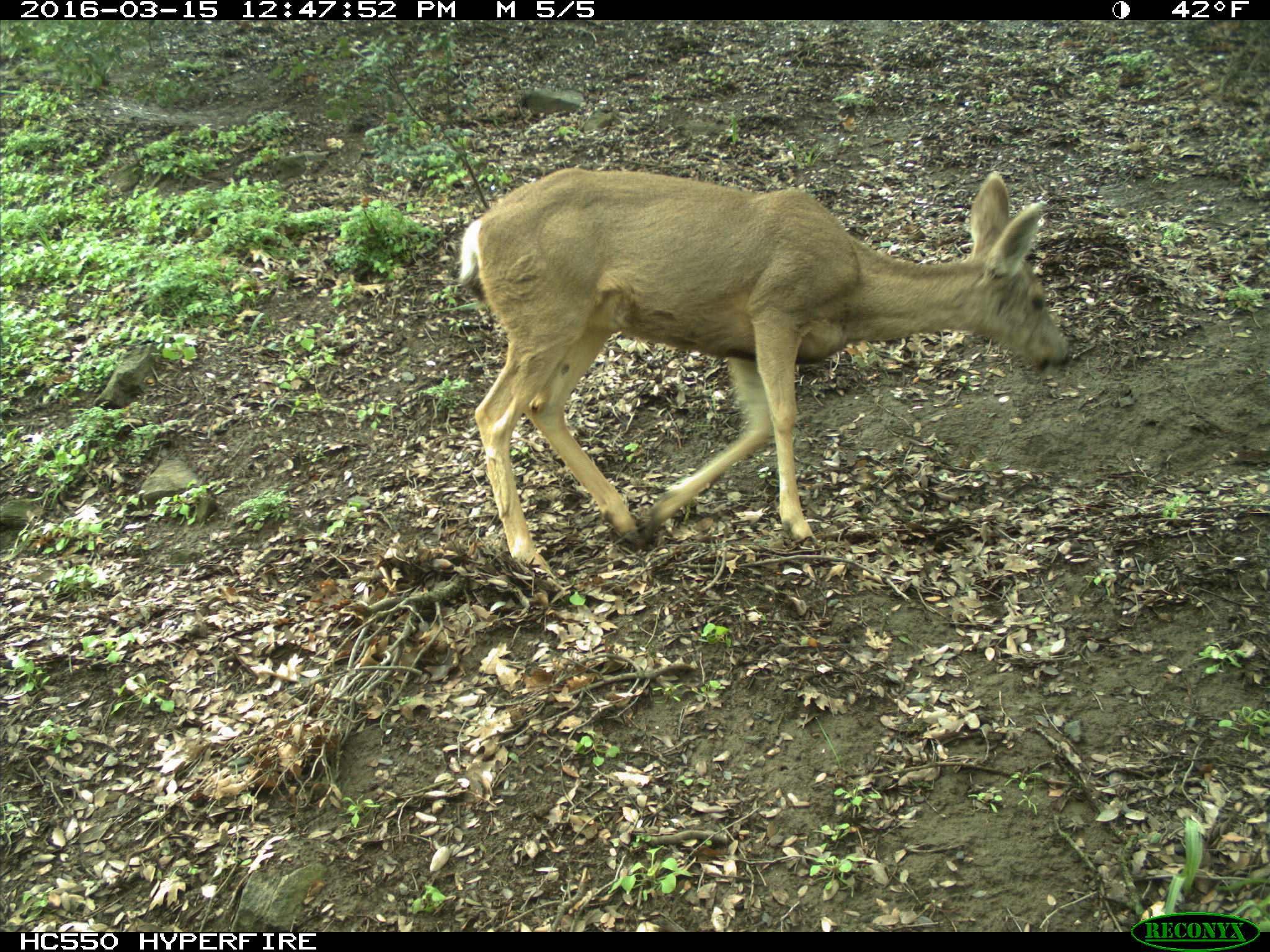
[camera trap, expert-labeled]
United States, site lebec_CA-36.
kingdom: Animalia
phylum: Chordata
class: Mammalia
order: Artiodactyla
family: Cervidae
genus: Odocoileus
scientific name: Odocoileus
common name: deer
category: unidentified deer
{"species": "unidentified deer (deer) (Odocoileus)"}